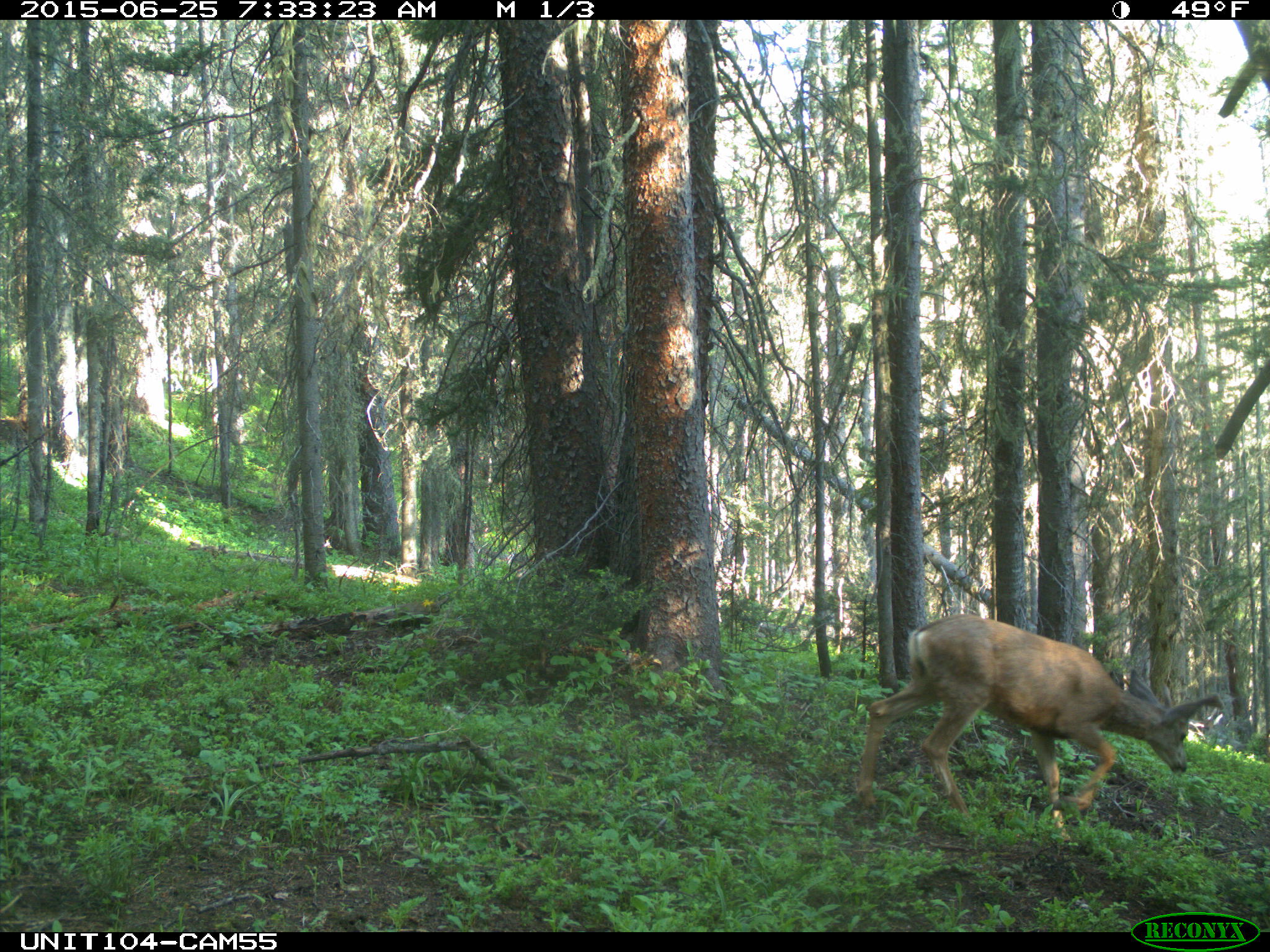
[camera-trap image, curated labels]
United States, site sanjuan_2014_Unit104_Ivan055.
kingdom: Animalia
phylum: Chordata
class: Mammalia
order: Artiodactyla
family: Cervidae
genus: Odocoileus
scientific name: Odocoileus hemionus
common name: mule deer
Odocoileus hemionus (mule deer).